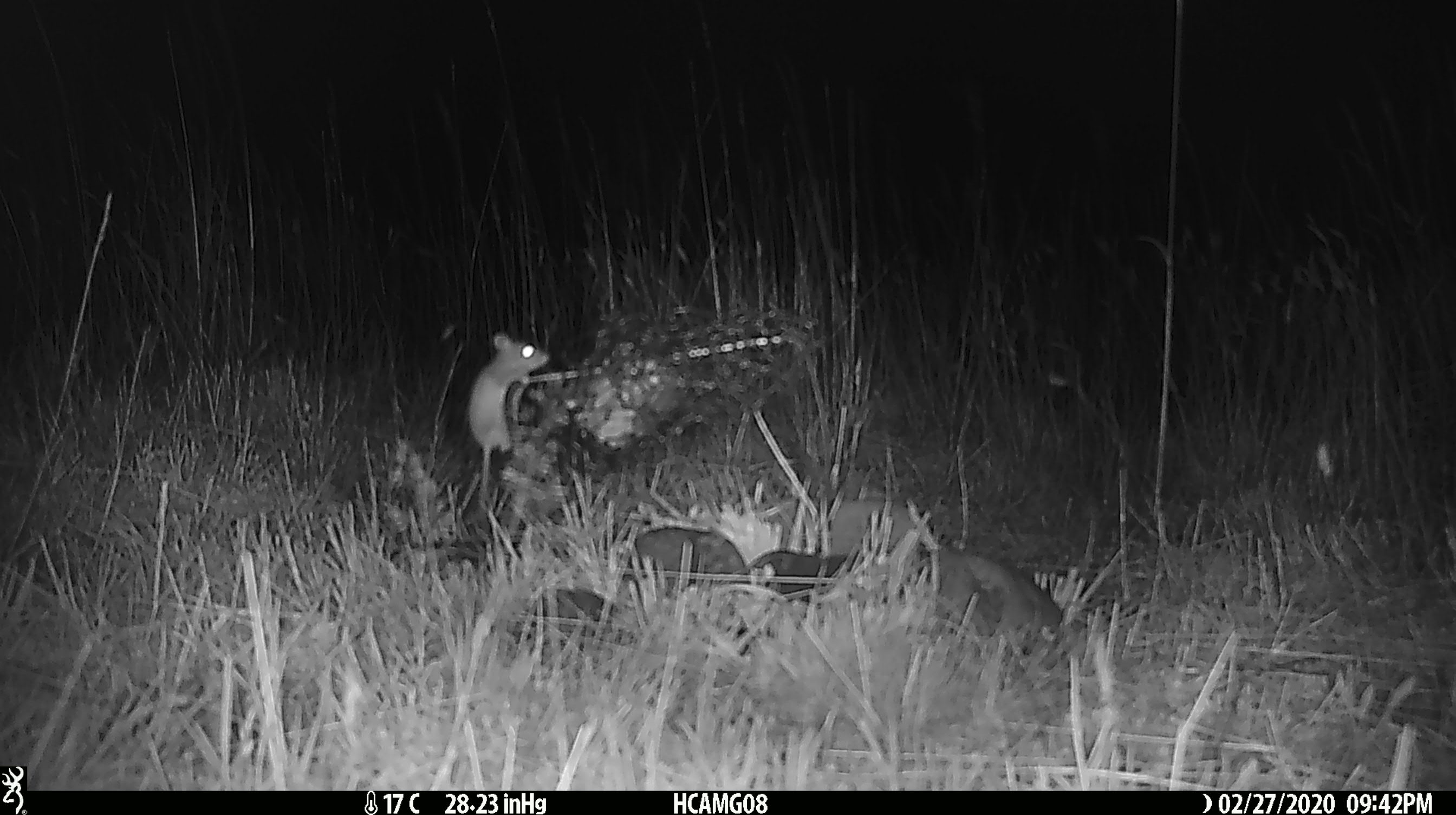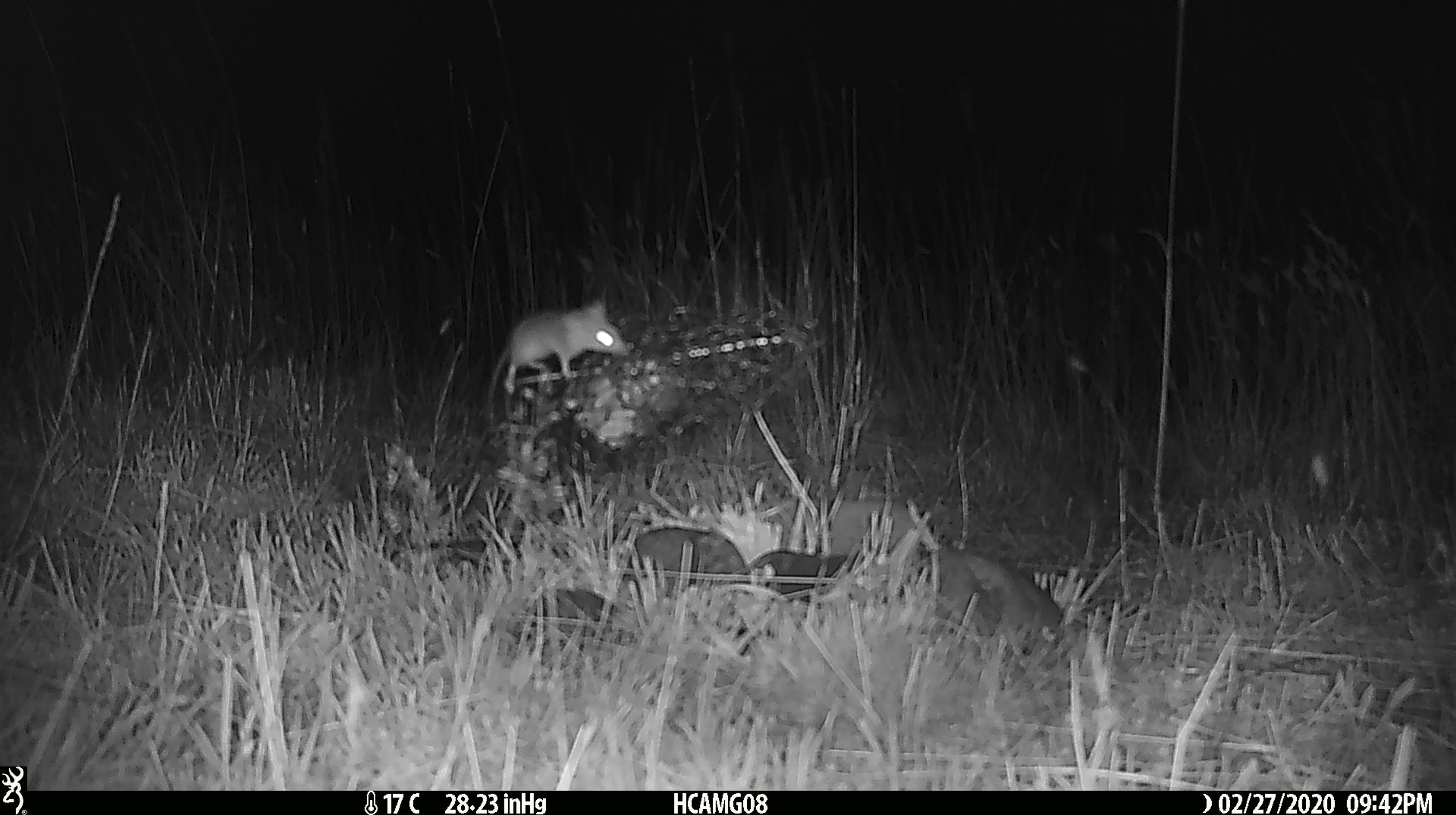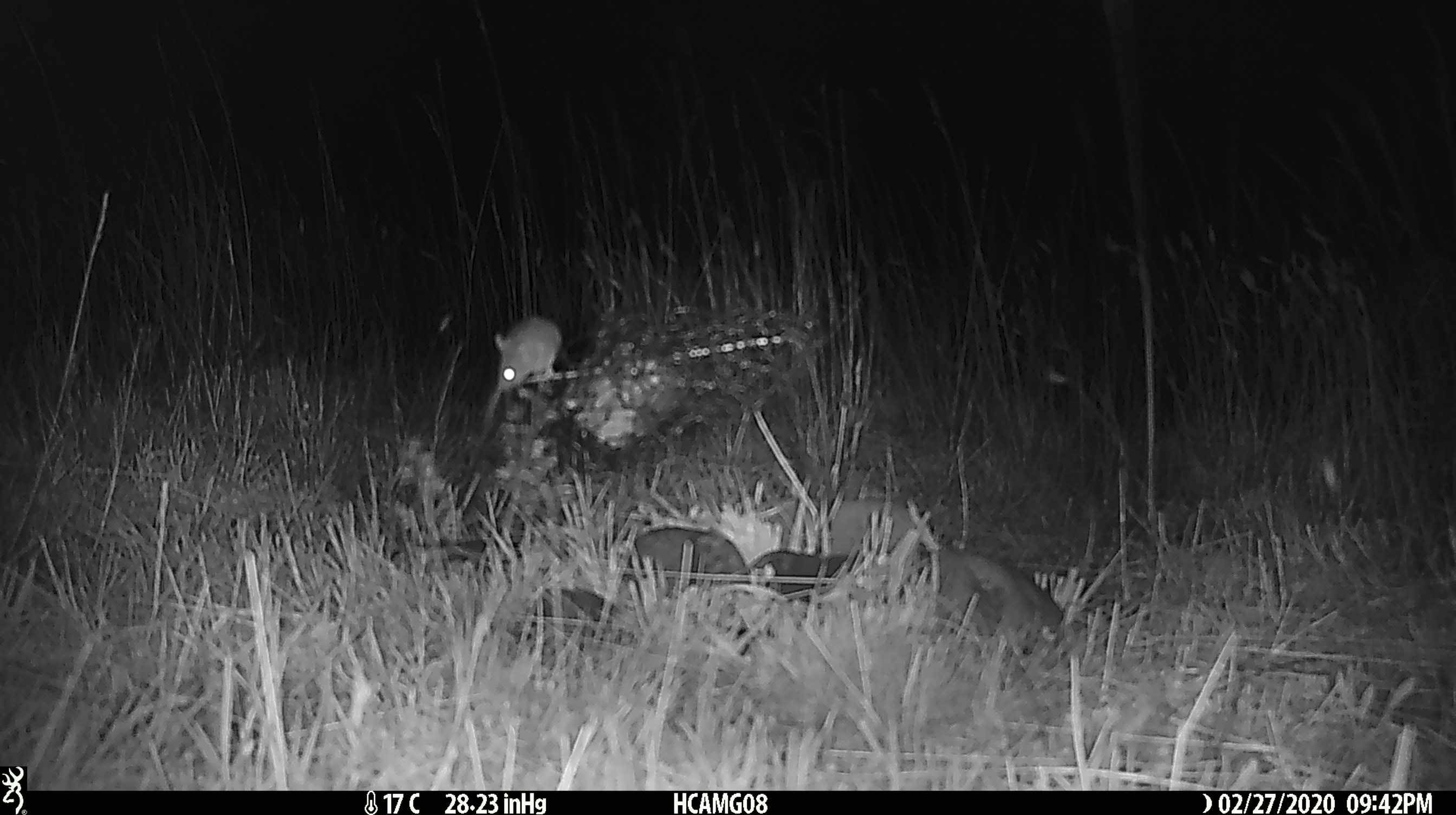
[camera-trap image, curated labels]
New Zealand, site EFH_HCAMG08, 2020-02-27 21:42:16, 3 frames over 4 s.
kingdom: Animalia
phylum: Chordata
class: Mammalia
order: Rodentia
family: Muridae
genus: Mus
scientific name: Mus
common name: mouse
Mouse (Mus).